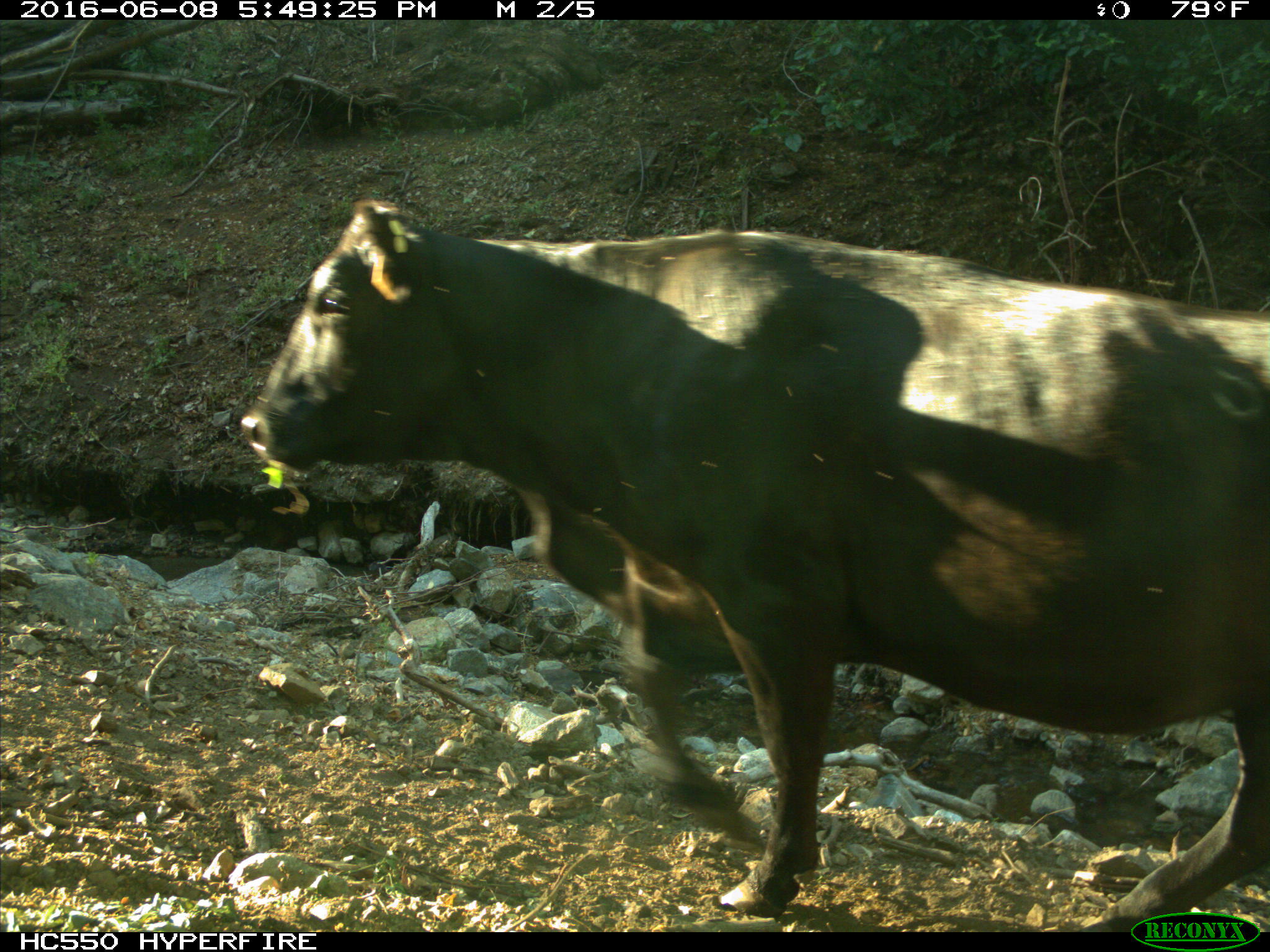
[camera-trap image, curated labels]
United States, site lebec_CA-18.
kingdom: Animalia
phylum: Chordata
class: Mammalia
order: Artiodactyla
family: Bovidae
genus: Bos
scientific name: Bos taurus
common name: domestic cow